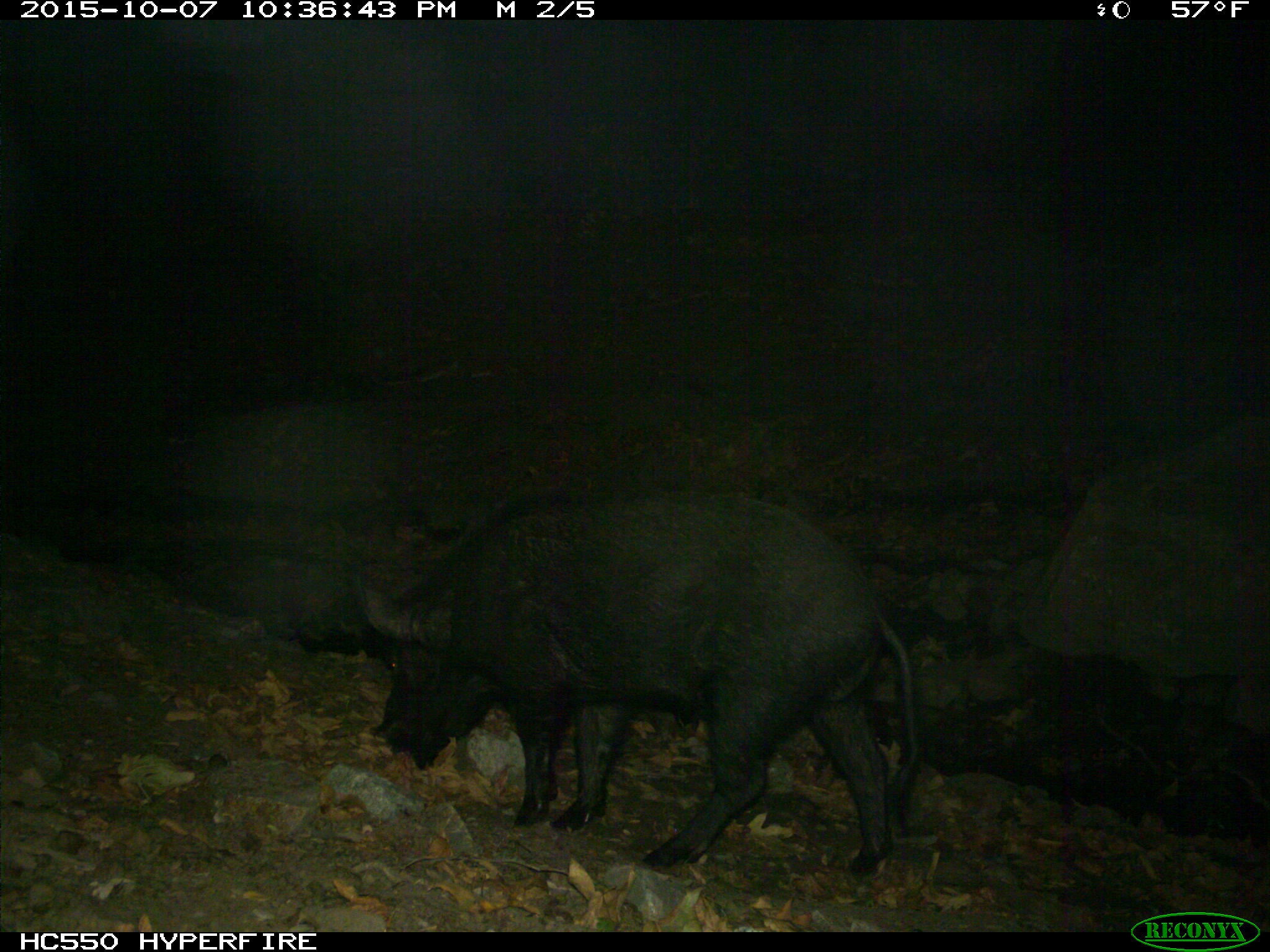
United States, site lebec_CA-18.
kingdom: Animalia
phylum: Chordata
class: Mammalia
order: Artiodactyla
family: Suidae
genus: Sus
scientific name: Sus scrofa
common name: wild boar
Sus scrofa (wild boar).